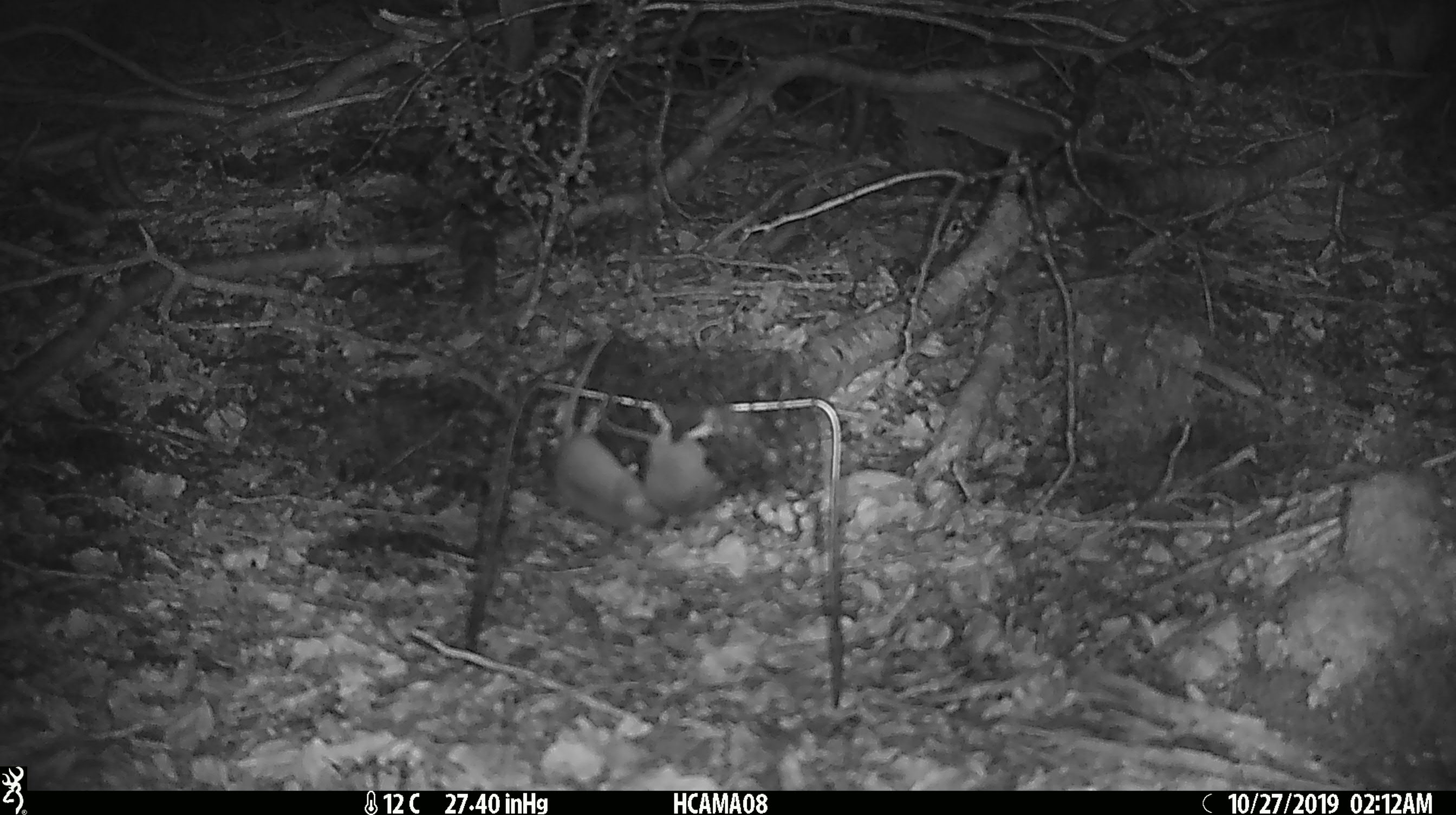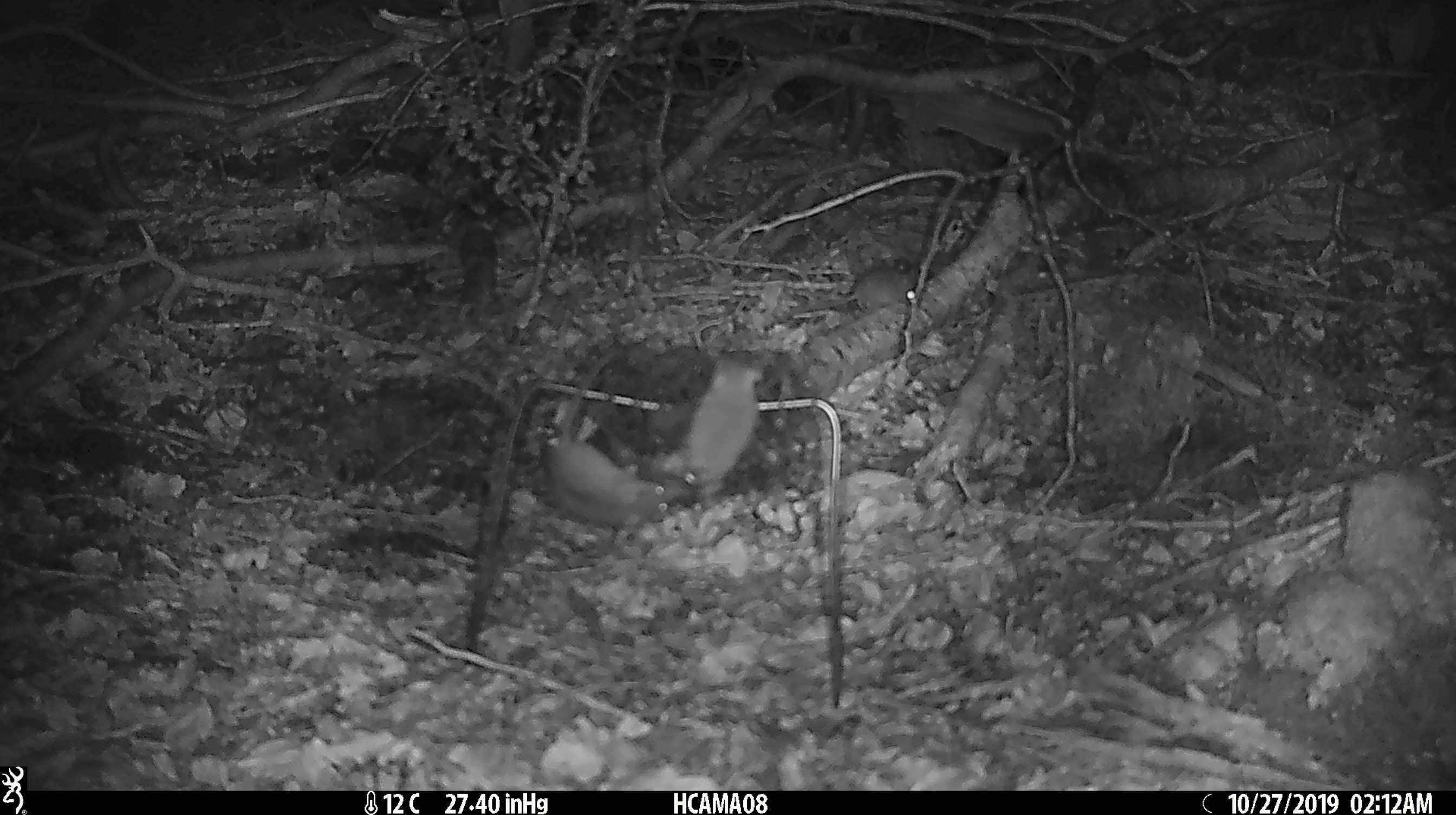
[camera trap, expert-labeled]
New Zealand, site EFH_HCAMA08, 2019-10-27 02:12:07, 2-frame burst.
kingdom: Animalia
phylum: Chordata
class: Mammalia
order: Rodentia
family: Muridae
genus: Mus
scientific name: Mus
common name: mouse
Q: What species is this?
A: Mouse (Mus).